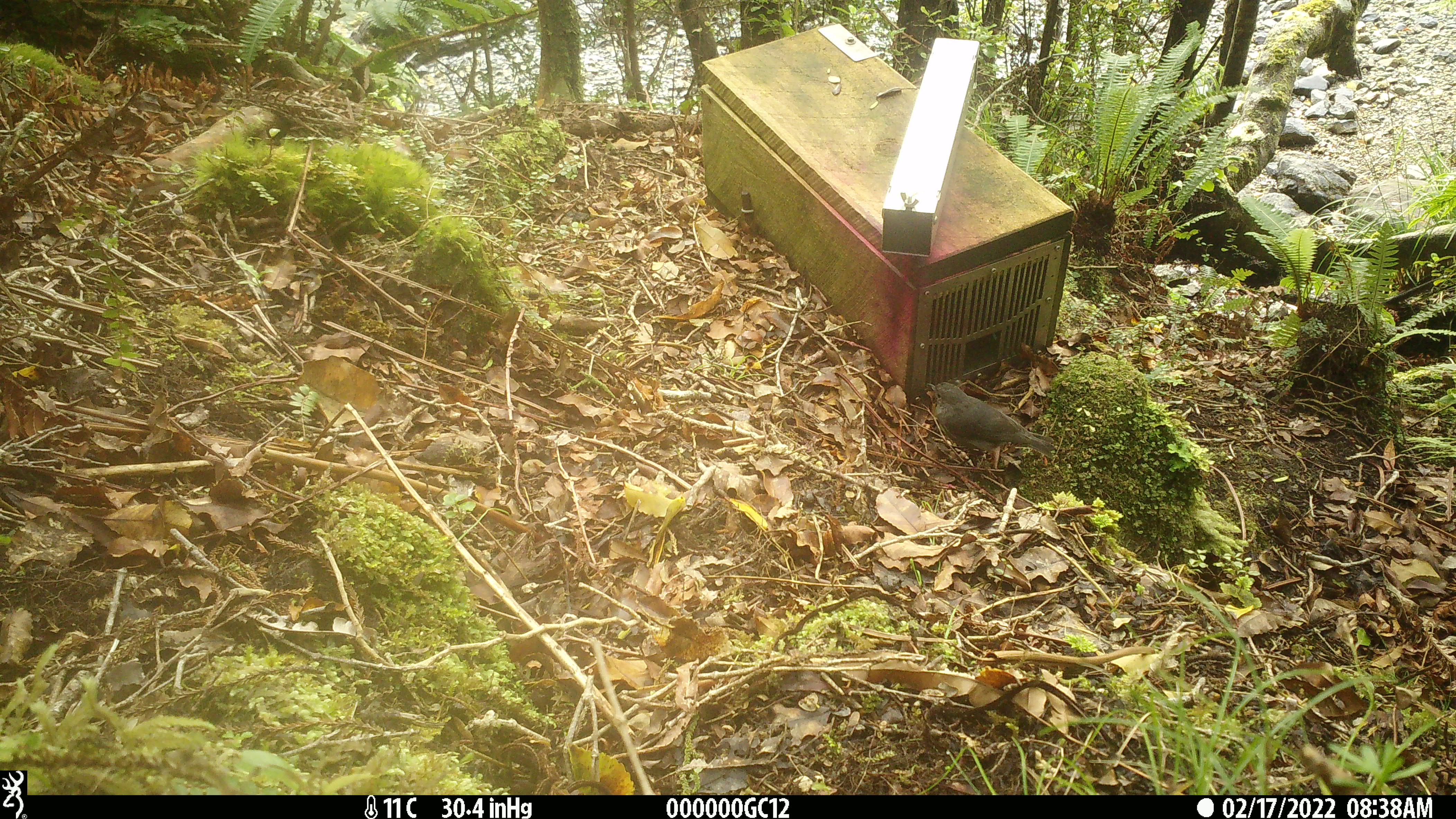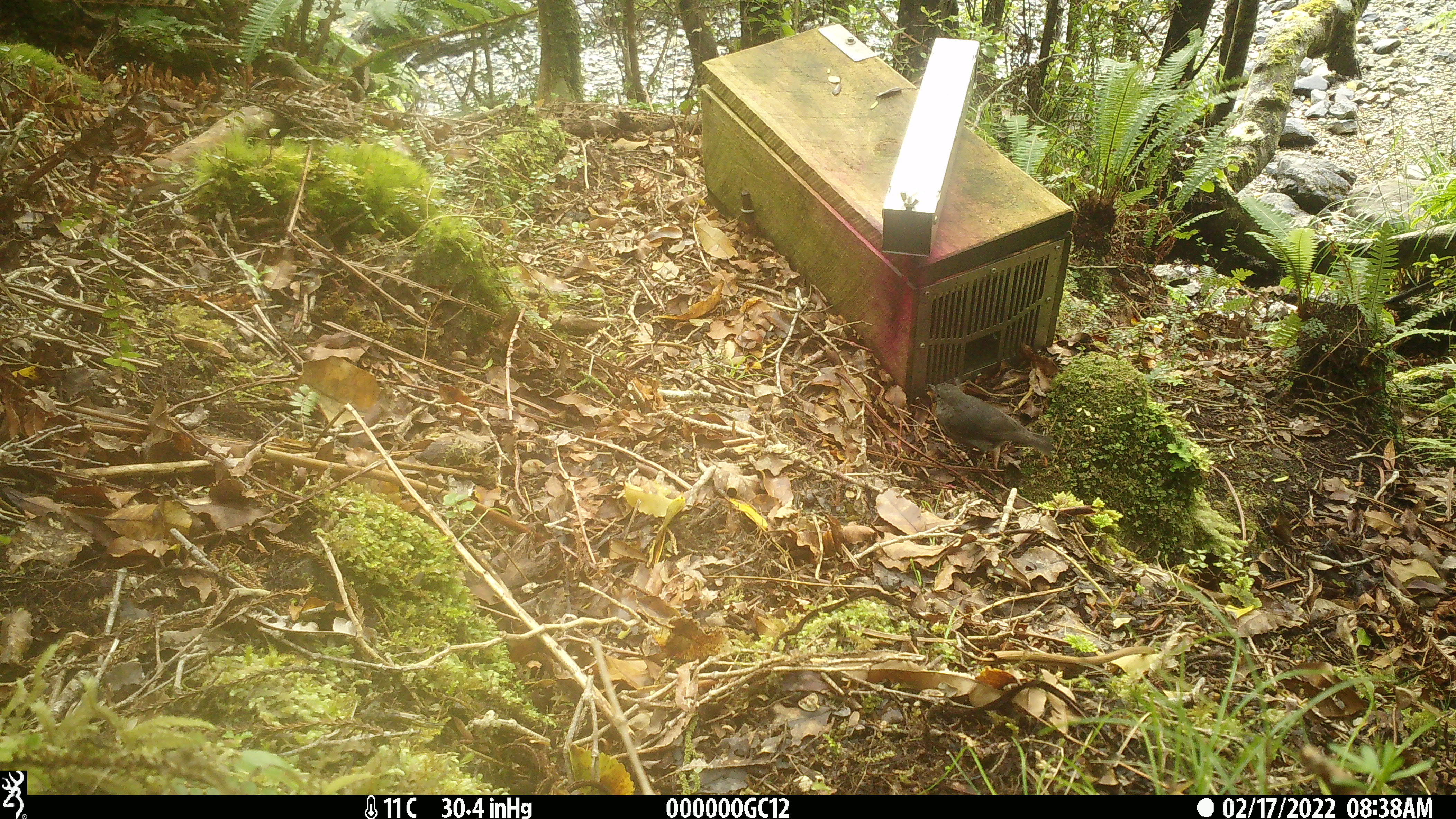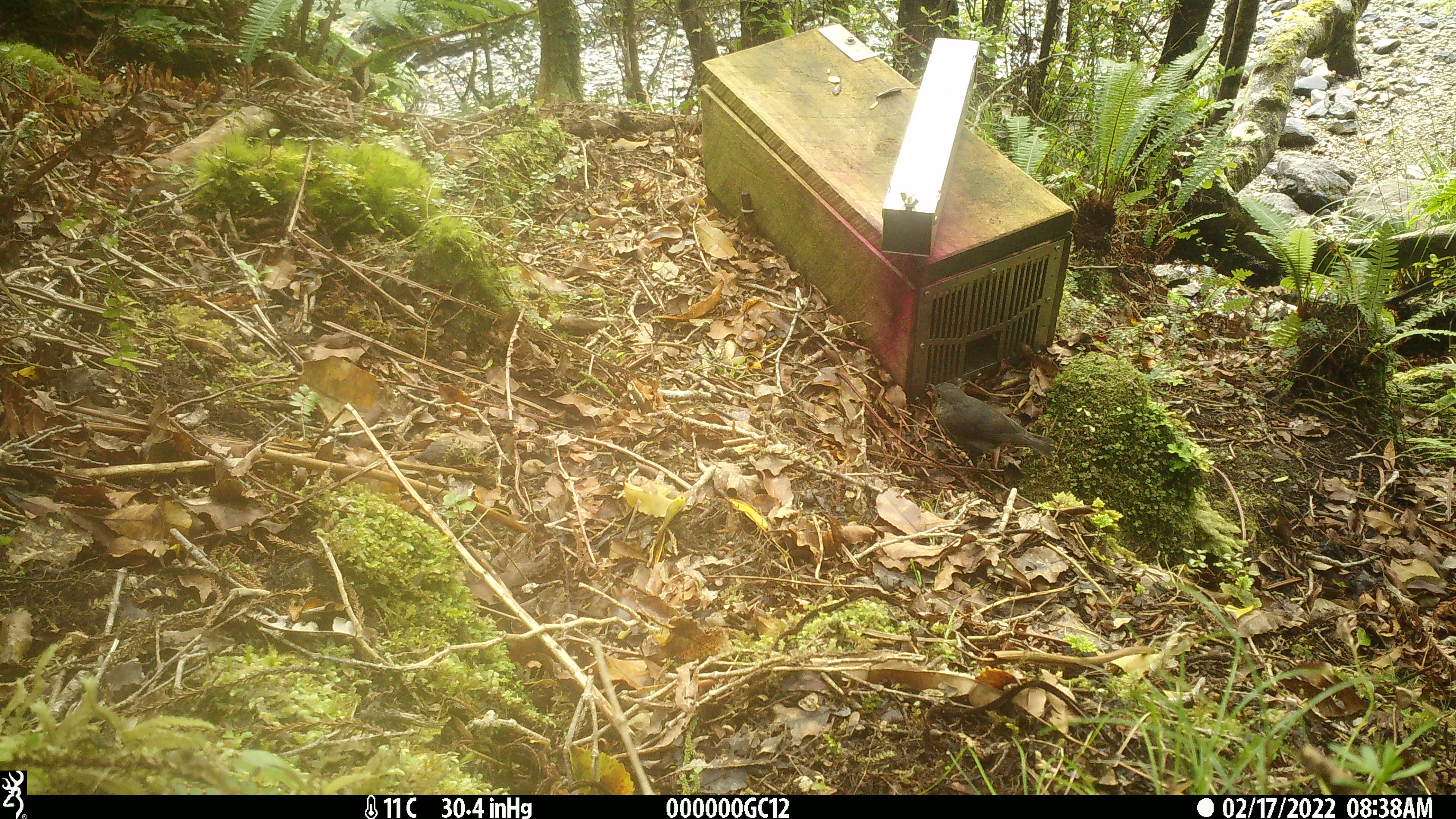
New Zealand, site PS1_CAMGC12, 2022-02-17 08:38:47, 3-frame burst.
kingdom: Animalia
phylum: Chordata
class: Aves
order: Passeriformes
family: Petroicidae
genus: Petroica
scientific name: Petroica australis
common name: new zealand robin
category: robin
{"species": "robin (new zealand robin) (Petroica australis)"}